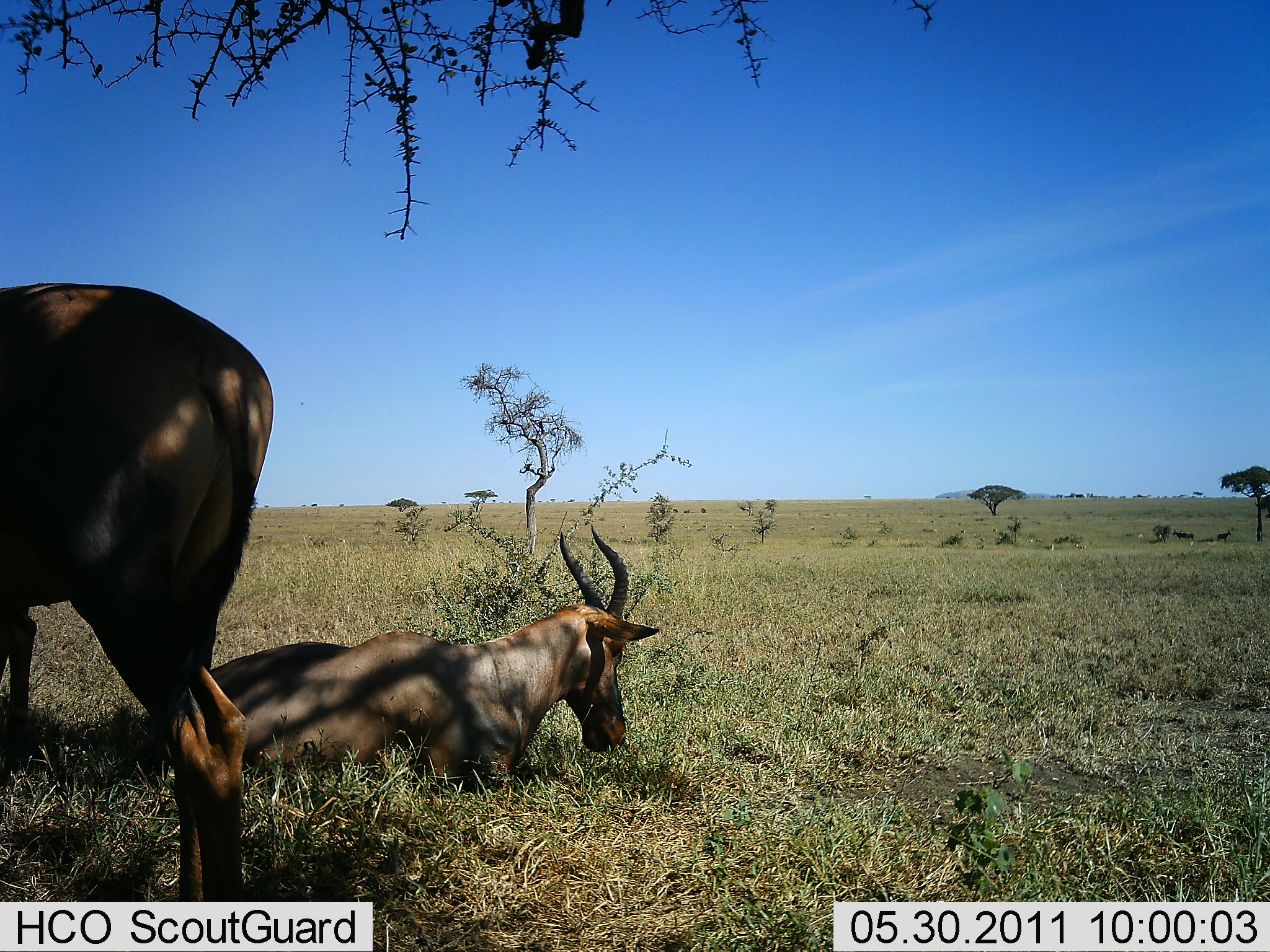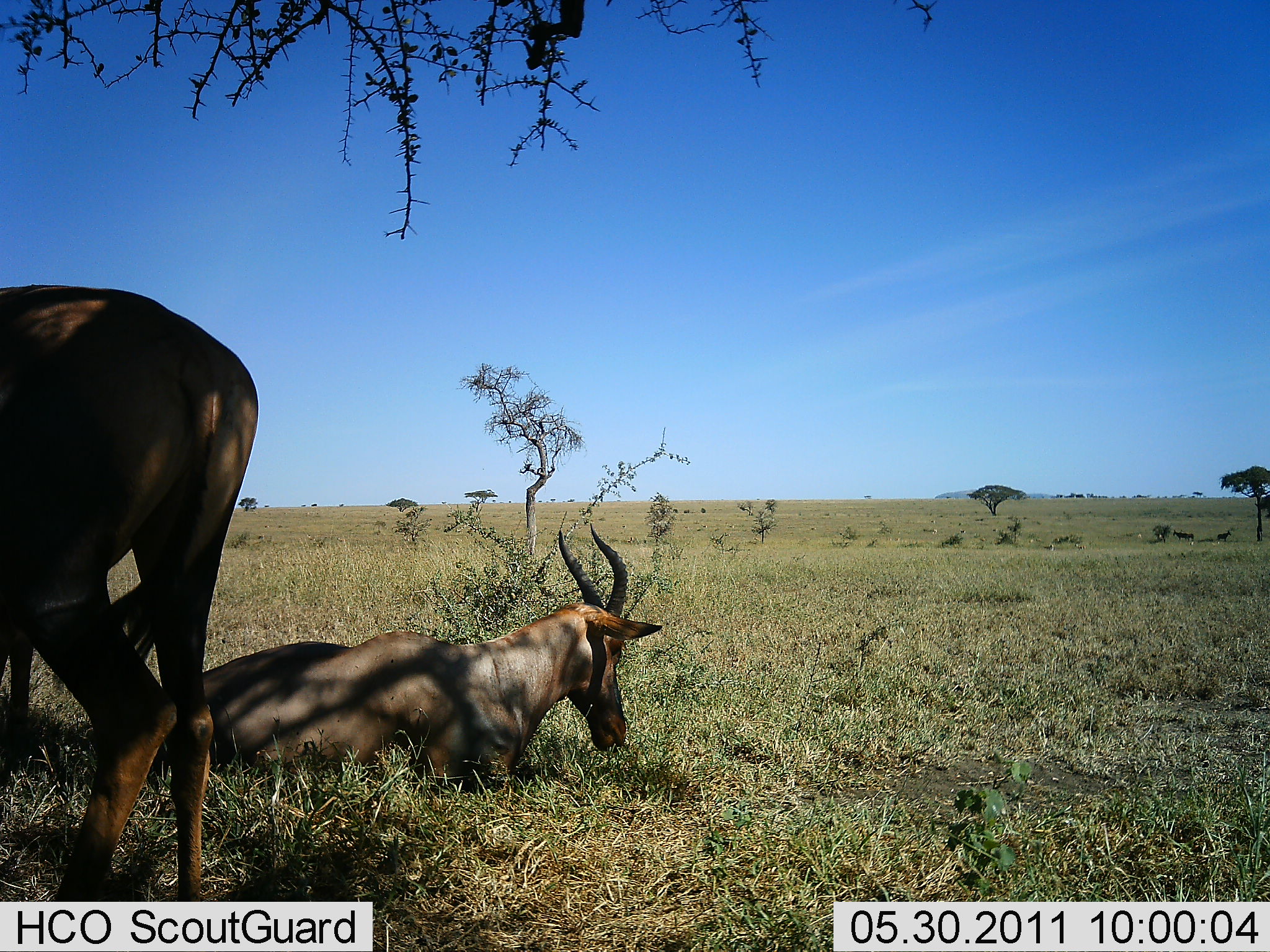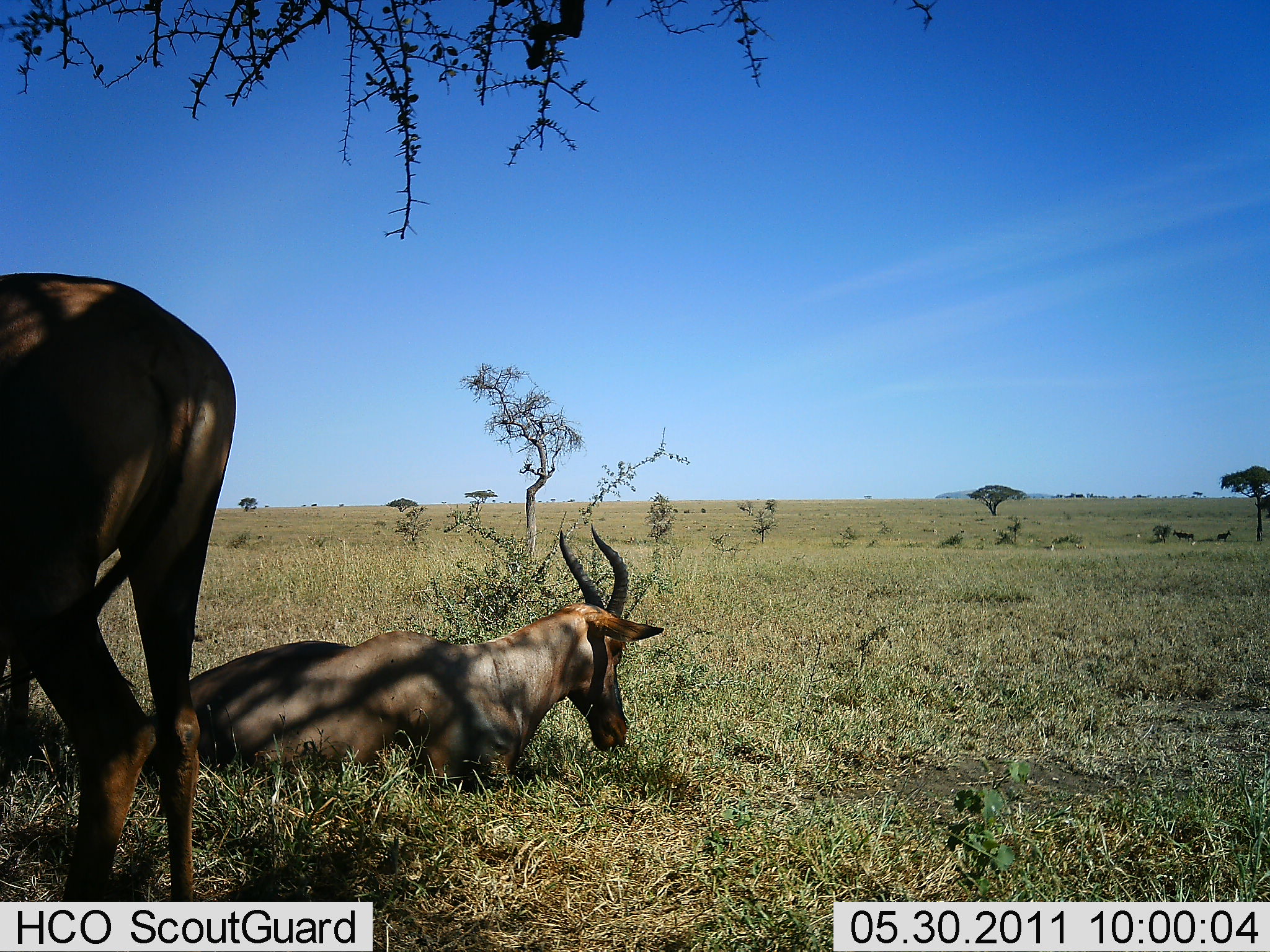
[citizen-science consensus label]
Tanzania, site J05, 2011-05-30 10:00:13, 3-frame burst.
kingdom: Animalia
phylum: Chordata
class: Mammalia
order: Artiodactyla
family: Bovidae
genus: Alcelaphus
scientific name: Alcelaphus buselaphus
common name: hartebeest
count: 2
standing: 50%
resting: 90%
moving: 0%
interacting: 0%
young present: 0%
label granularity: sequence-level